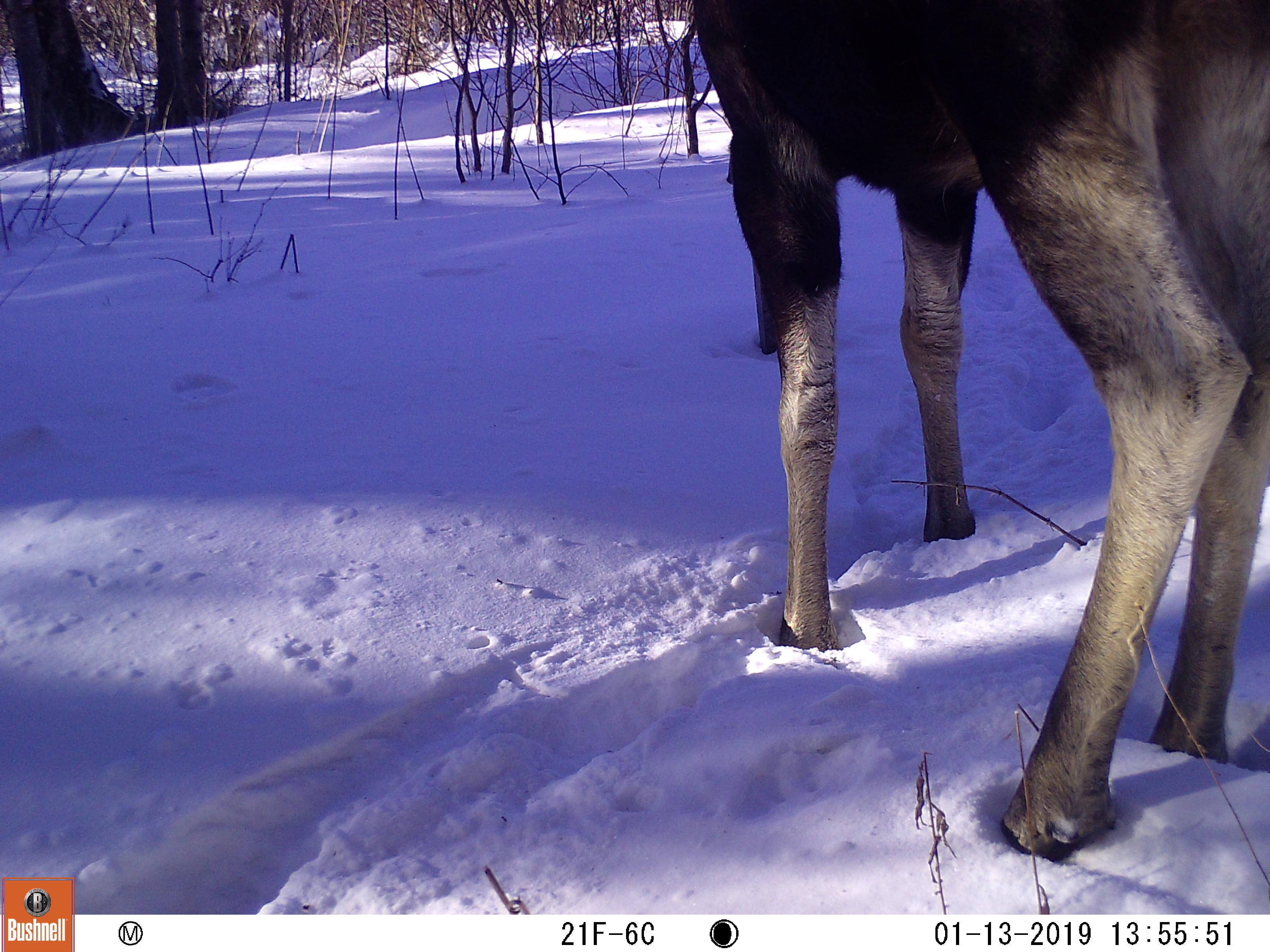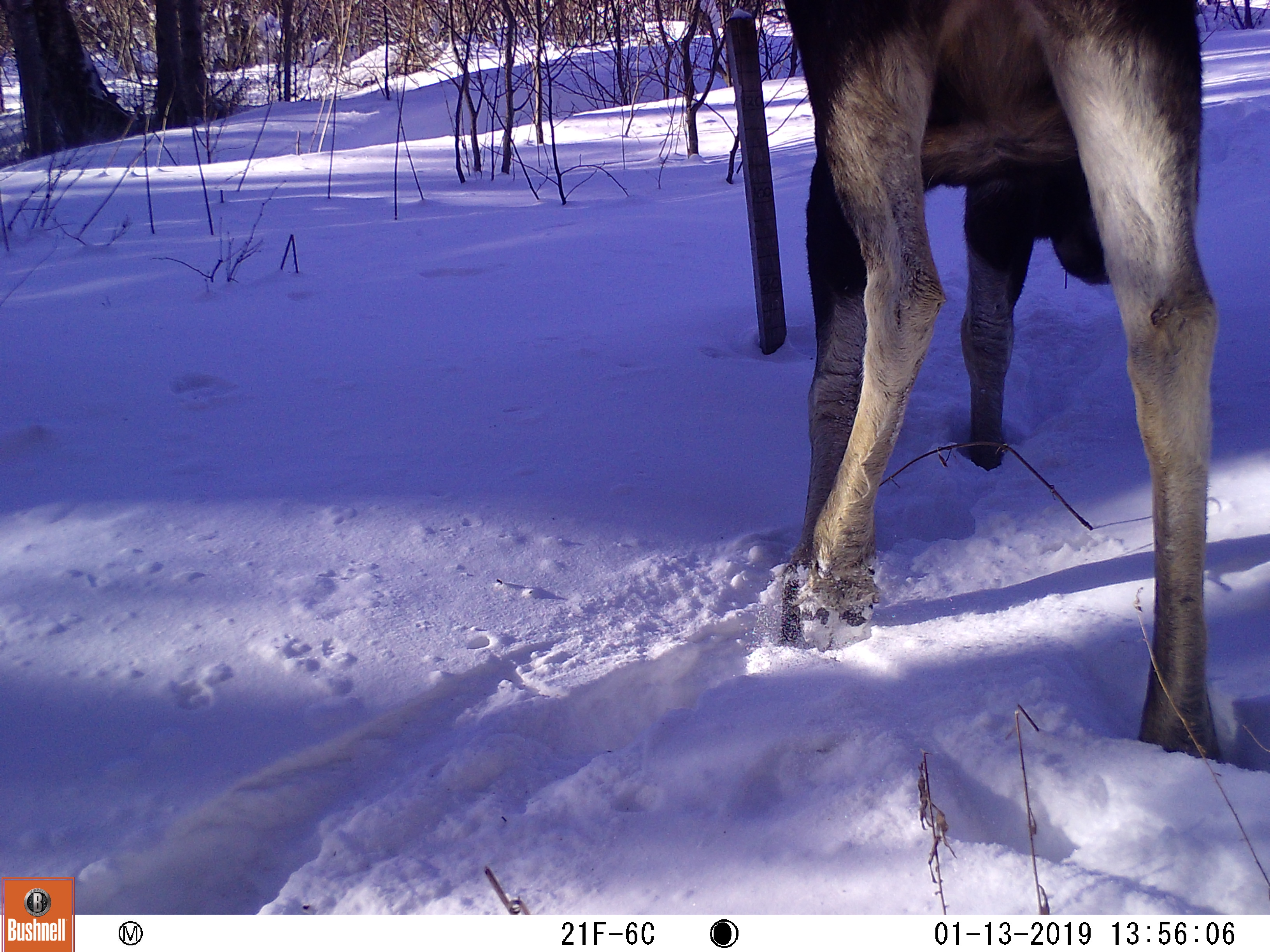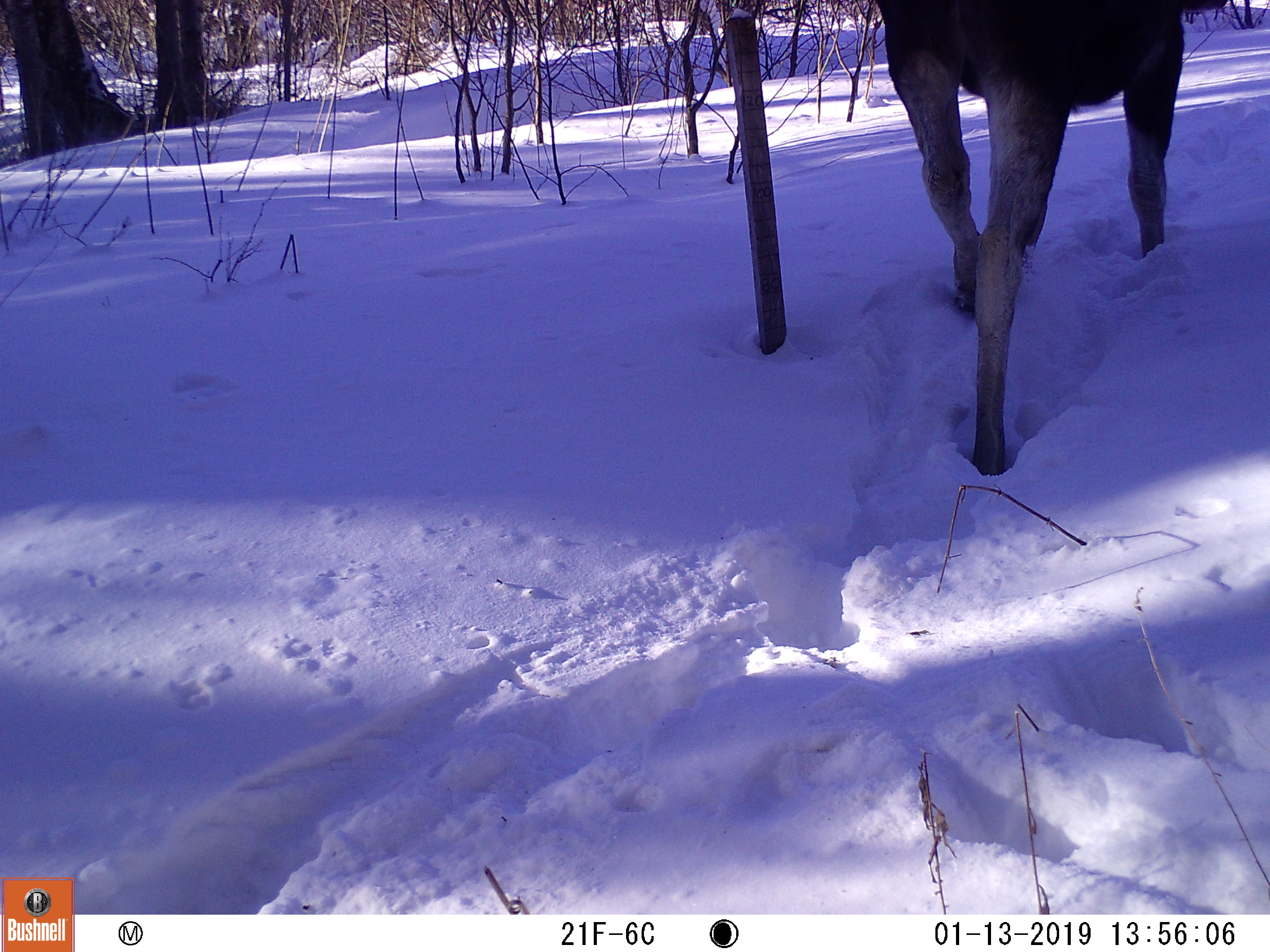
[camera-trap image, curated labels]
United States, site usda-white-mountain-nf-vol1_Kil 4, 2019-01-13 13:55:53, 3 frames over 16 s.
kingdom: Animalia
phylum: Chordata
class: Mammalia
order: Artiodactyla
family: Cervidae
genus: Alces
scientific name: Alces alces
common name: moose